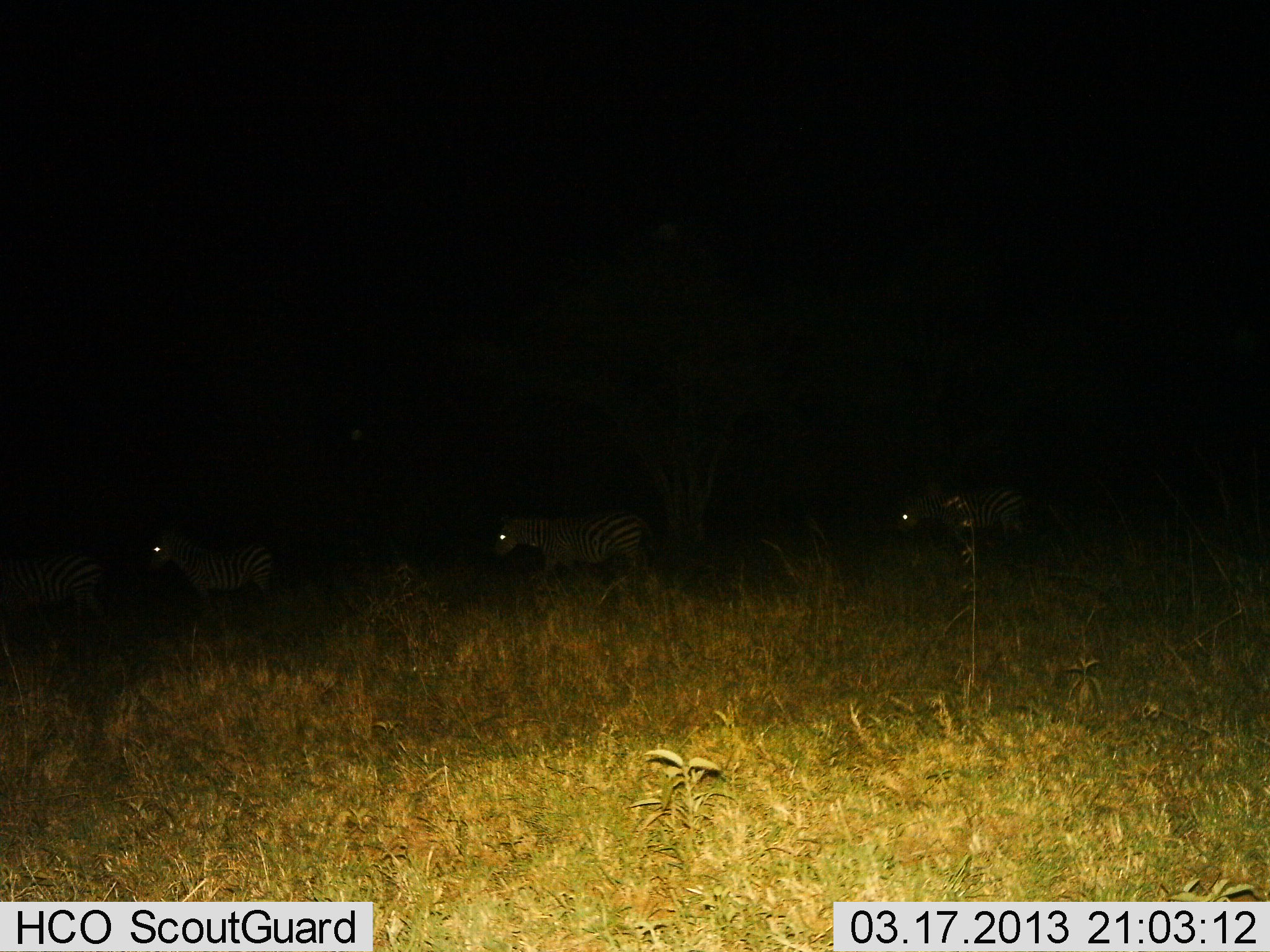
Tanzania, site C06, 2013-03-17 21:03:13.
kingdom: Animalia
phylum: Chordata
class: Mammalia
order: Perissodactyla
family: Equidae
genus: Equus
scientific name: Equus quagga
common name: plains zebra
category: zebra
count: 4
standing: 27%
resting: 0%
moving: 80%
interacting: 0%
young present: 0%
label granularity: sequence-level